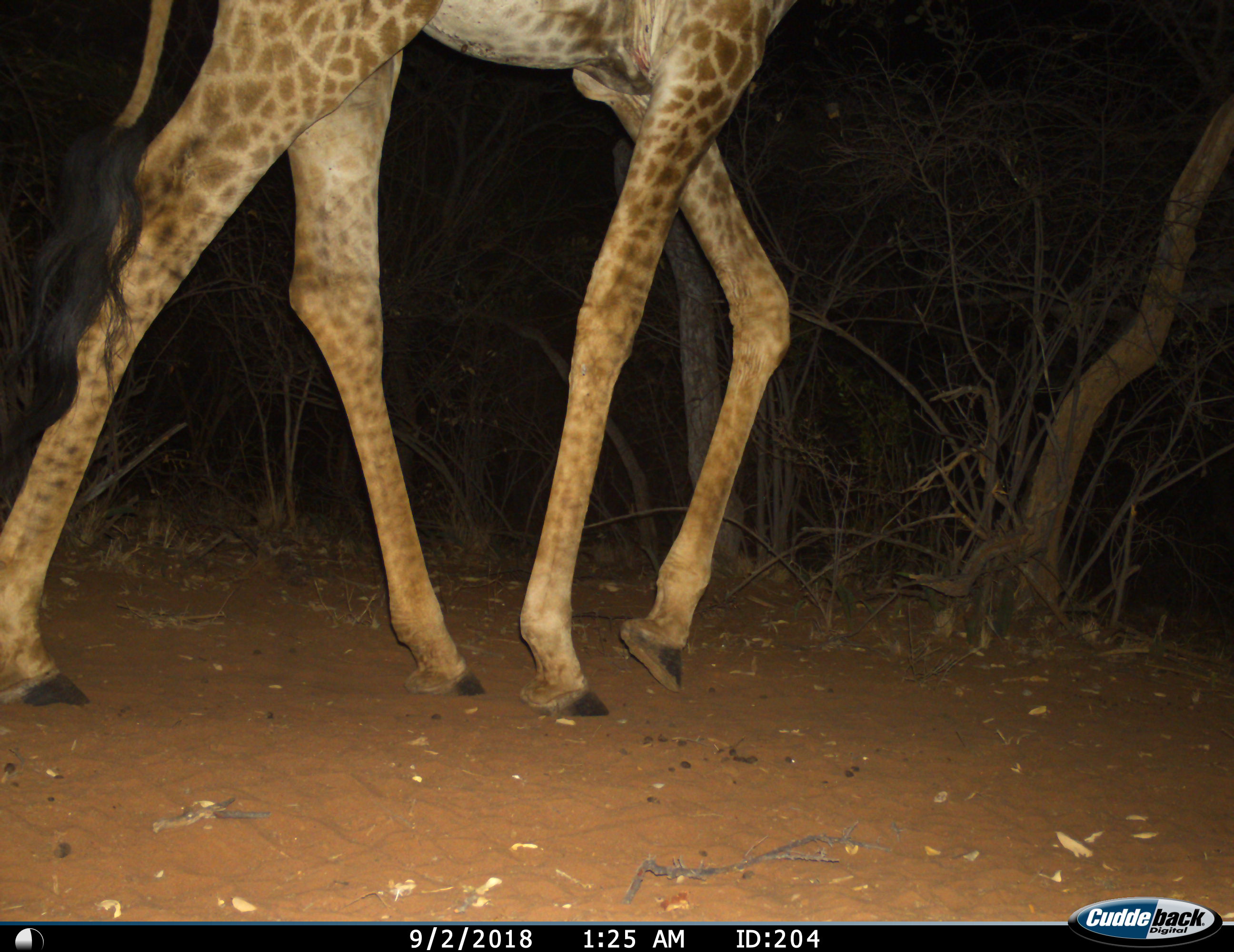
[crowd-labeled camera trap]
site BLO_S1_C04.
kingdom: Animalia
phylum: Chordata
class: Mammalia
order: Artiodactyla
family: Giraffidae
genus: Giraffa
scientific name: Giraffa camelopardalis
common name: giraffe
Giraffe (Giraffa camelopardalis), count 1. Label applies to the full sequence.